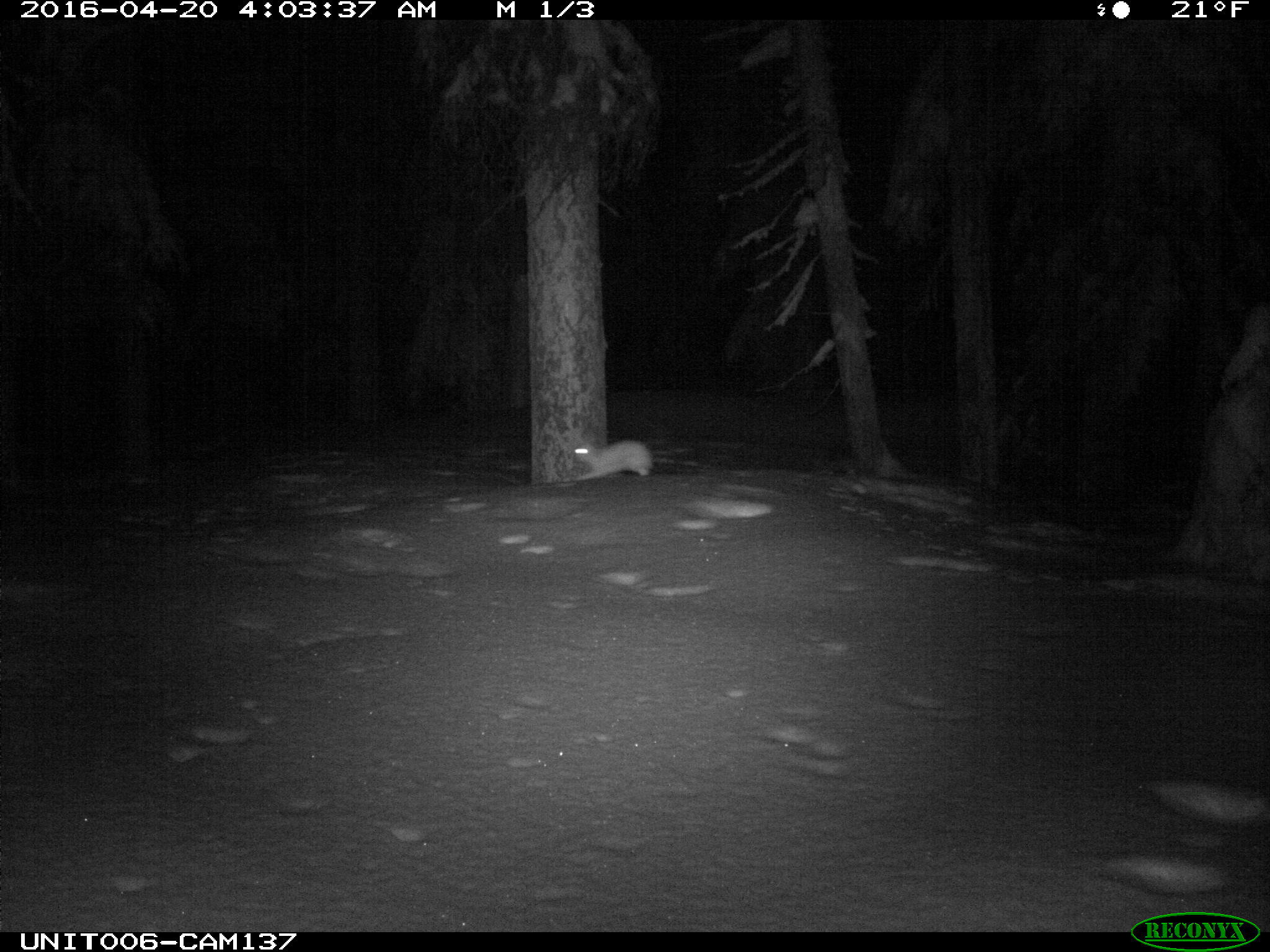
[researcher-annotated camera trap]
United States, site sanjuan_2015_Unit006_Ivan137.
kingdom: Animalia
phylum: Chordata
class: Mammalia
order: Lagomorpha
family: Leporidae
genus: Lepus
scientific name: Lepus americanus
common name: snowshoe hare